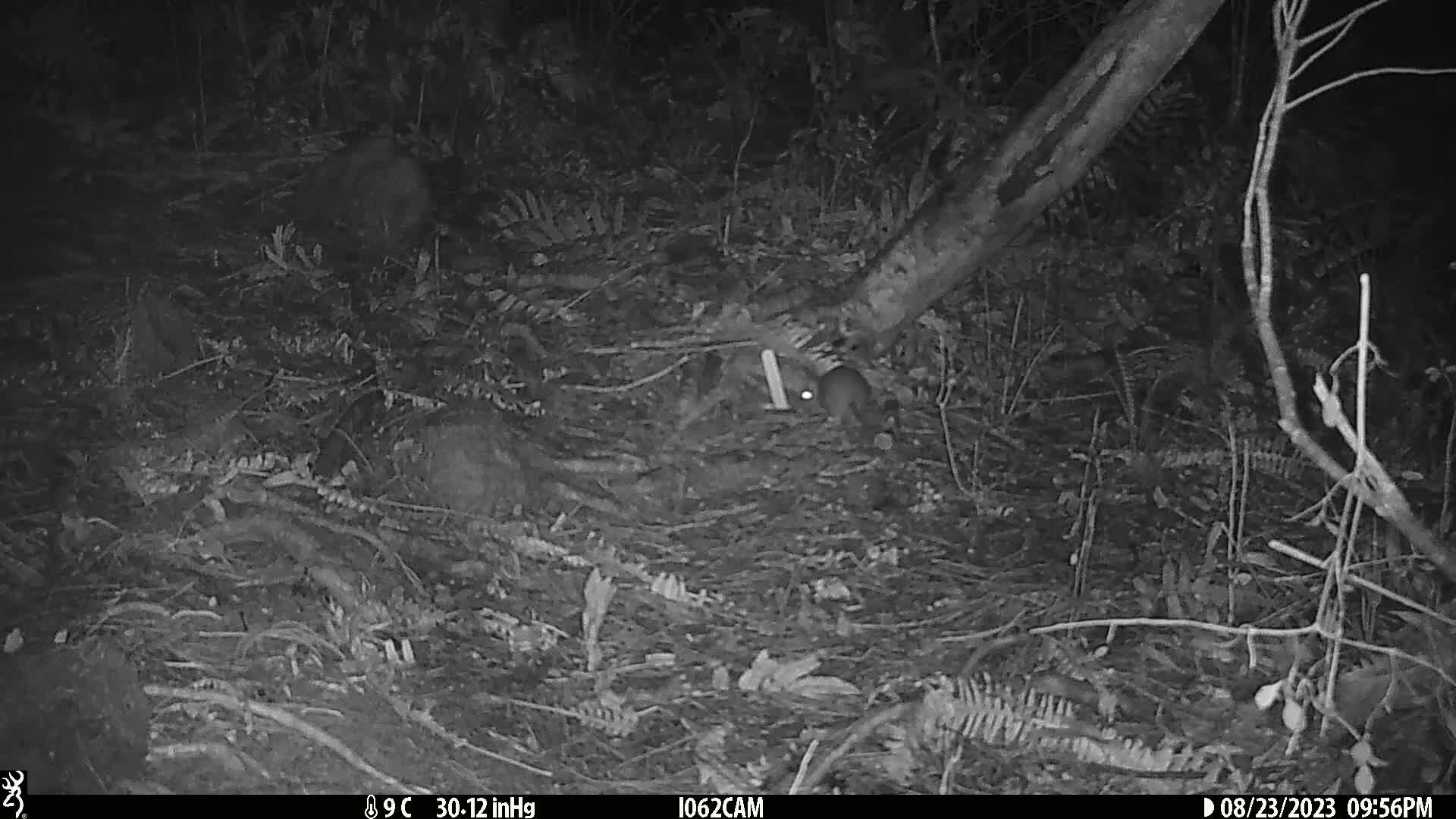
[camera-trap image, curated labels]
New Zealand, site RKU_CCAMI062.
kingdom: Animalia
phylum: Chordata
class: Mammalia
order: Rodentia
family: Muridae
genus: Rattus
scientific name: Rattus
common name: rat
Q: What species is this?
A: Rat (Rattus).